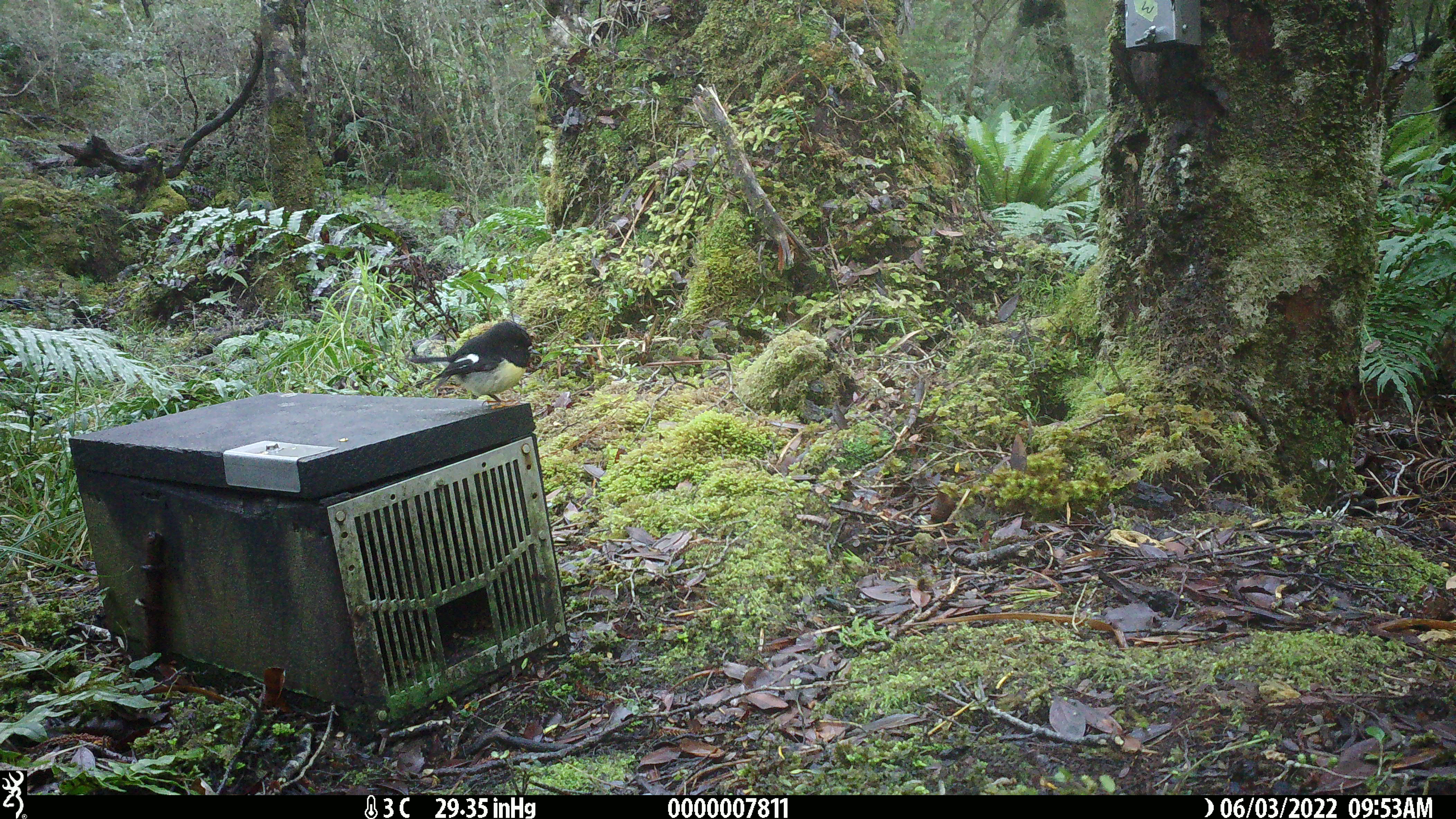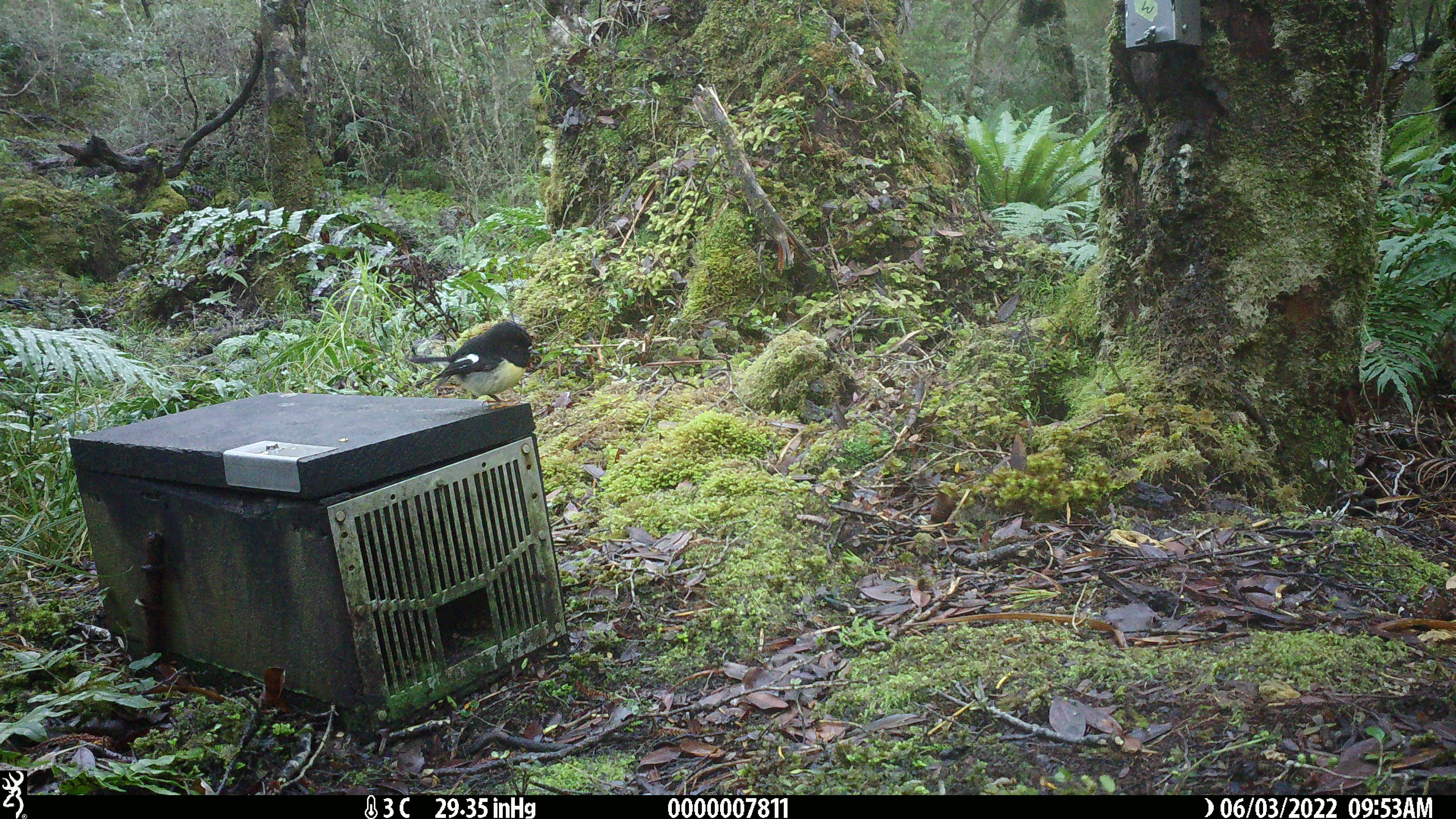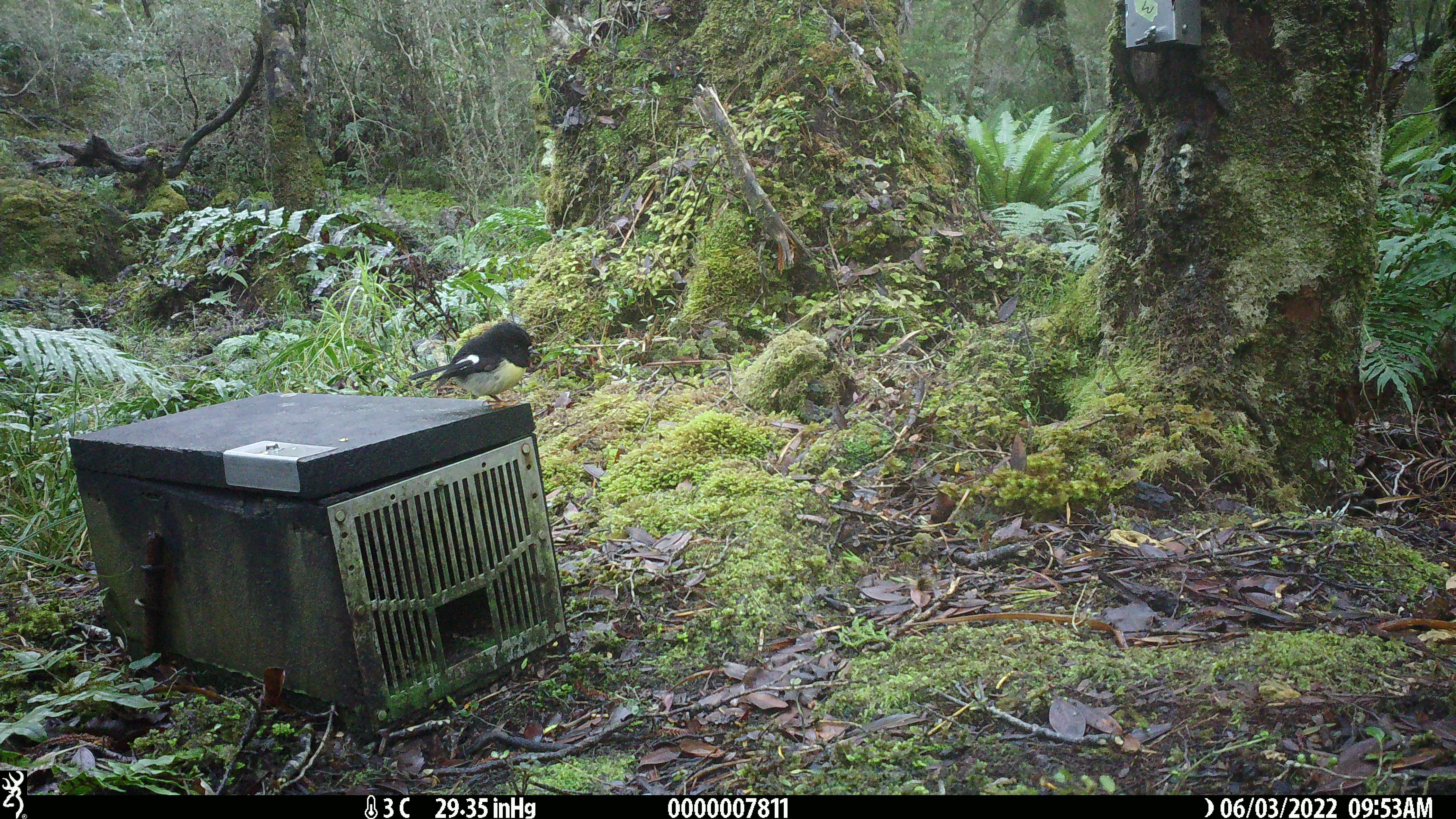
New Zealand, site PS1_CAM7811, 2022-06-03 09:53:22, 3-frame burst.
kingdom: Animalia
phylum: Chordata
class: Aves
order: Passeriformes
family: Petroicidae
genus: Petroica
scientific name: Petroica macrocephala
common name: tomtit